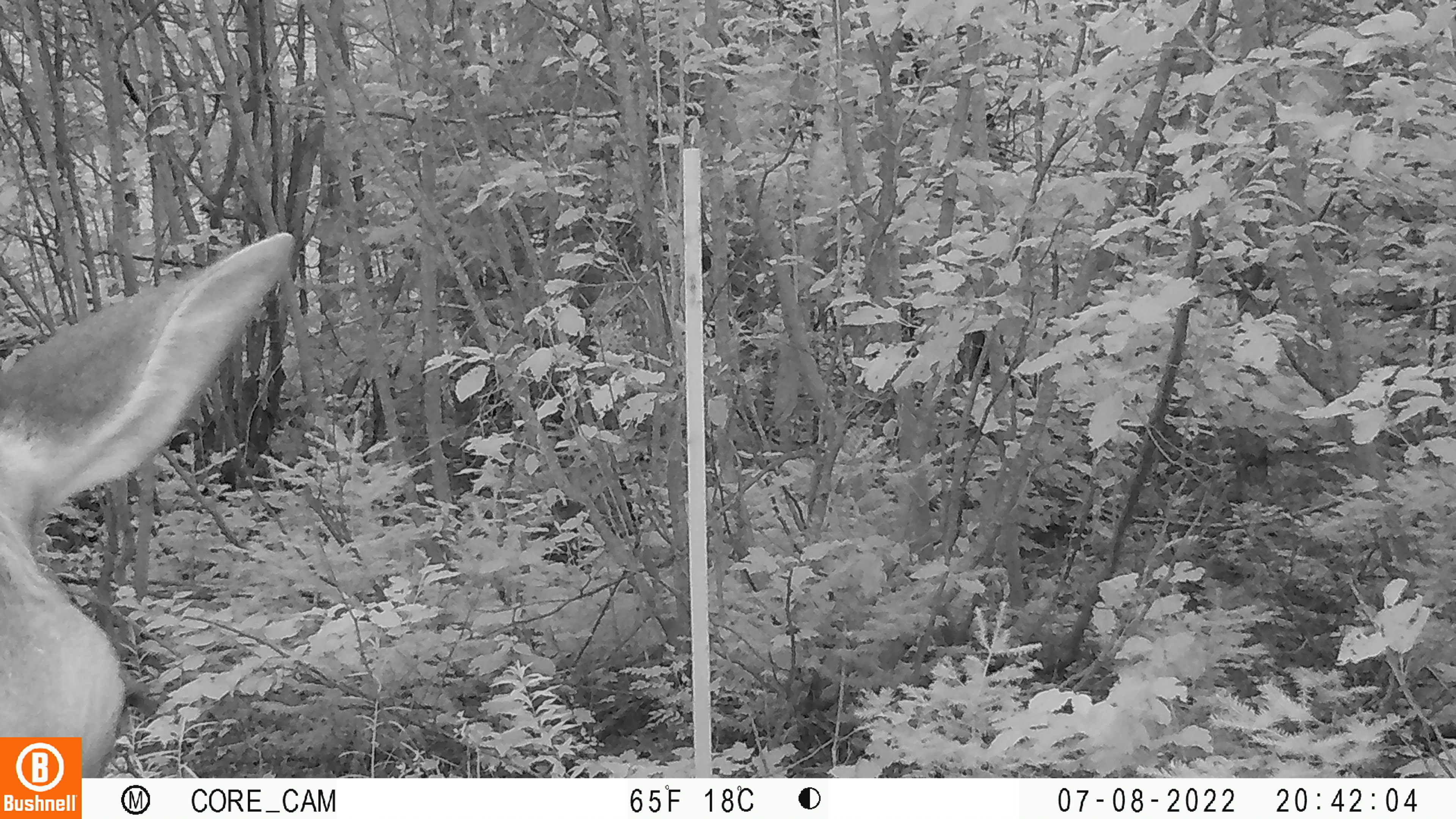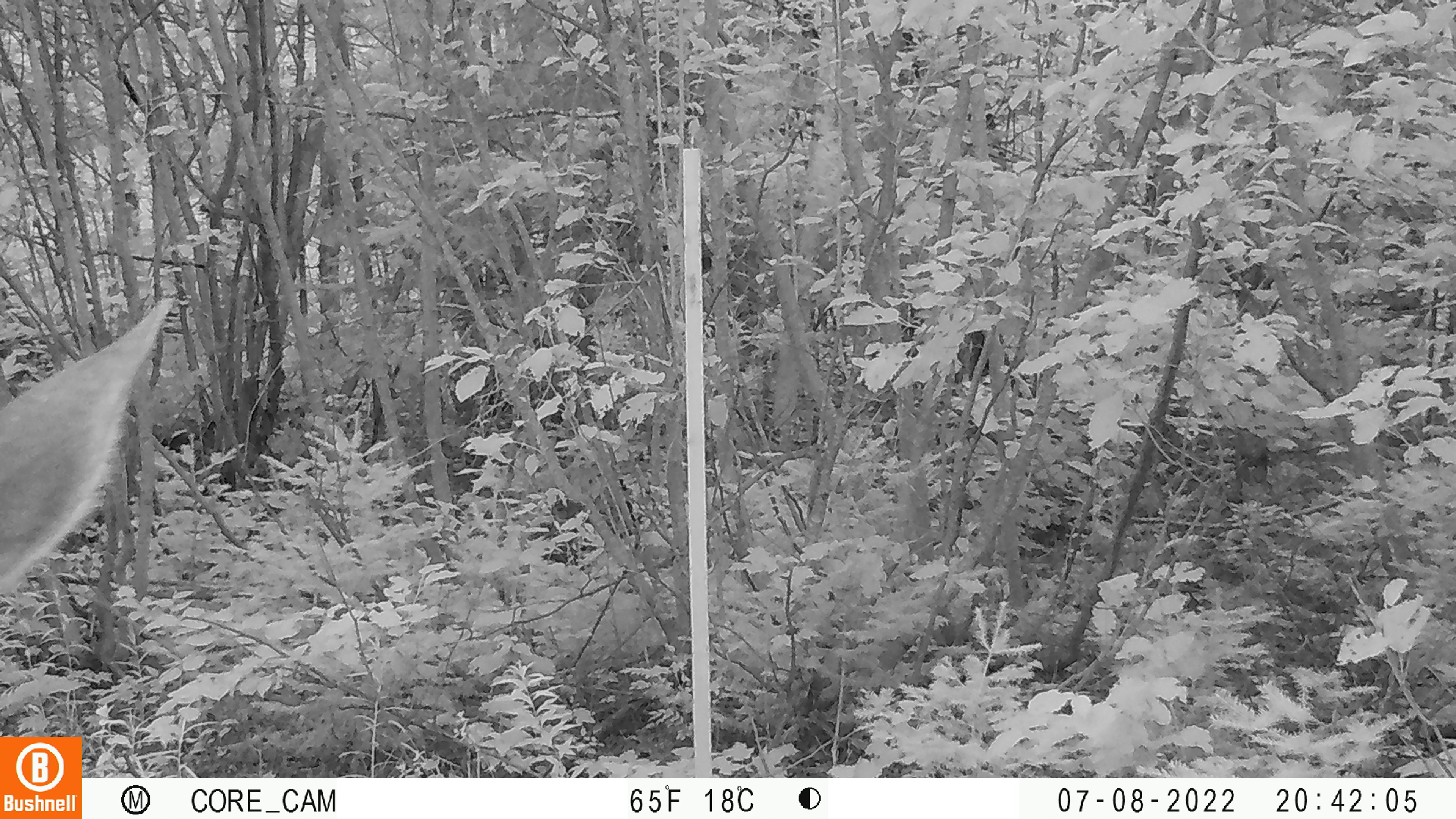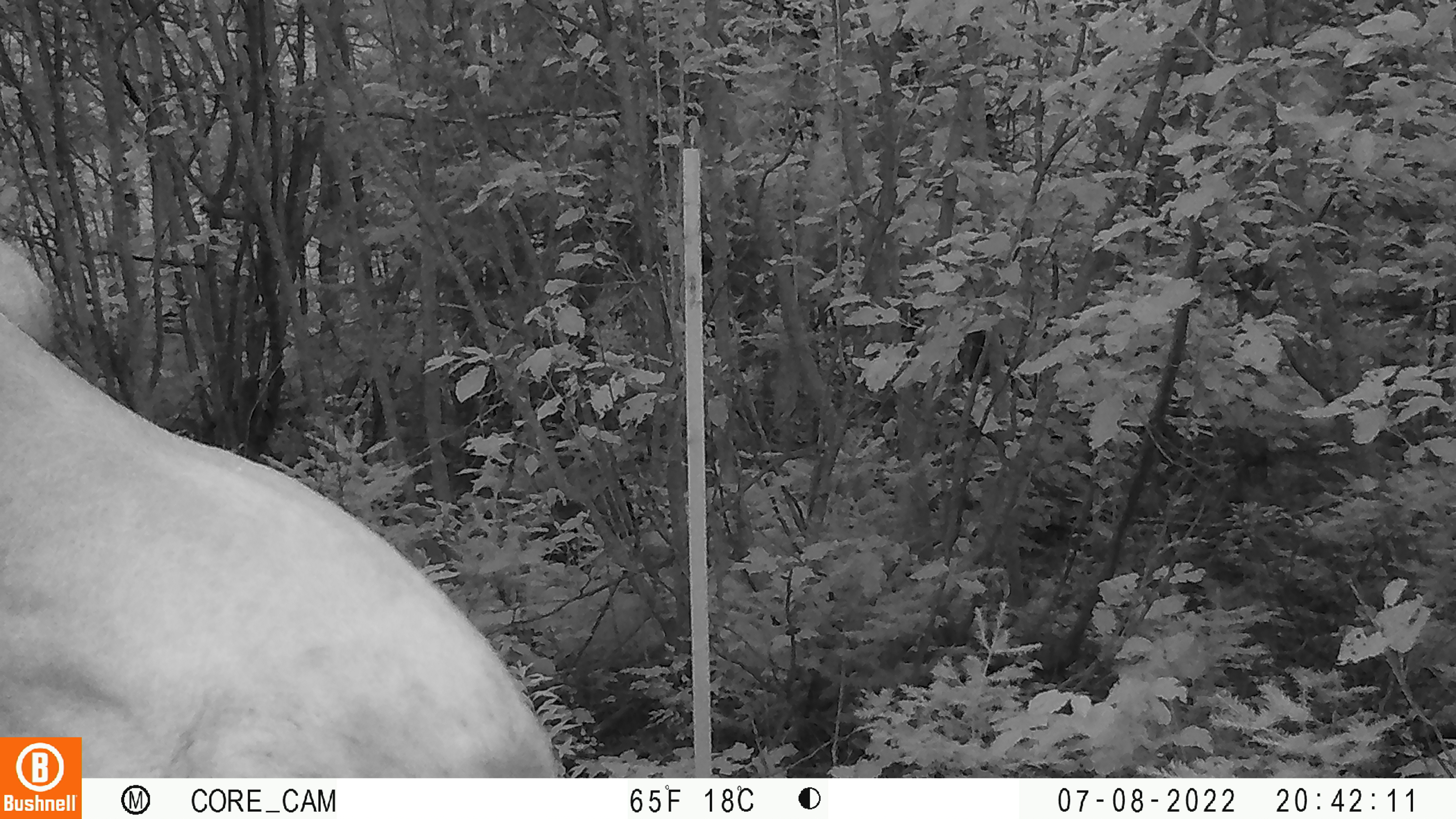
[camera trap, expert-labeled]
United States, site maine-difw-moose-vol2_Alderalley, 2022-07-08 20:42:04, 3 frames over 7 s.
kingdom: Animalia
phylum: Chordata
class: Mammalia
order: Artiodactyla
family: Cervidae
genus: Alces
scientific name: Alces alces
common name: moose